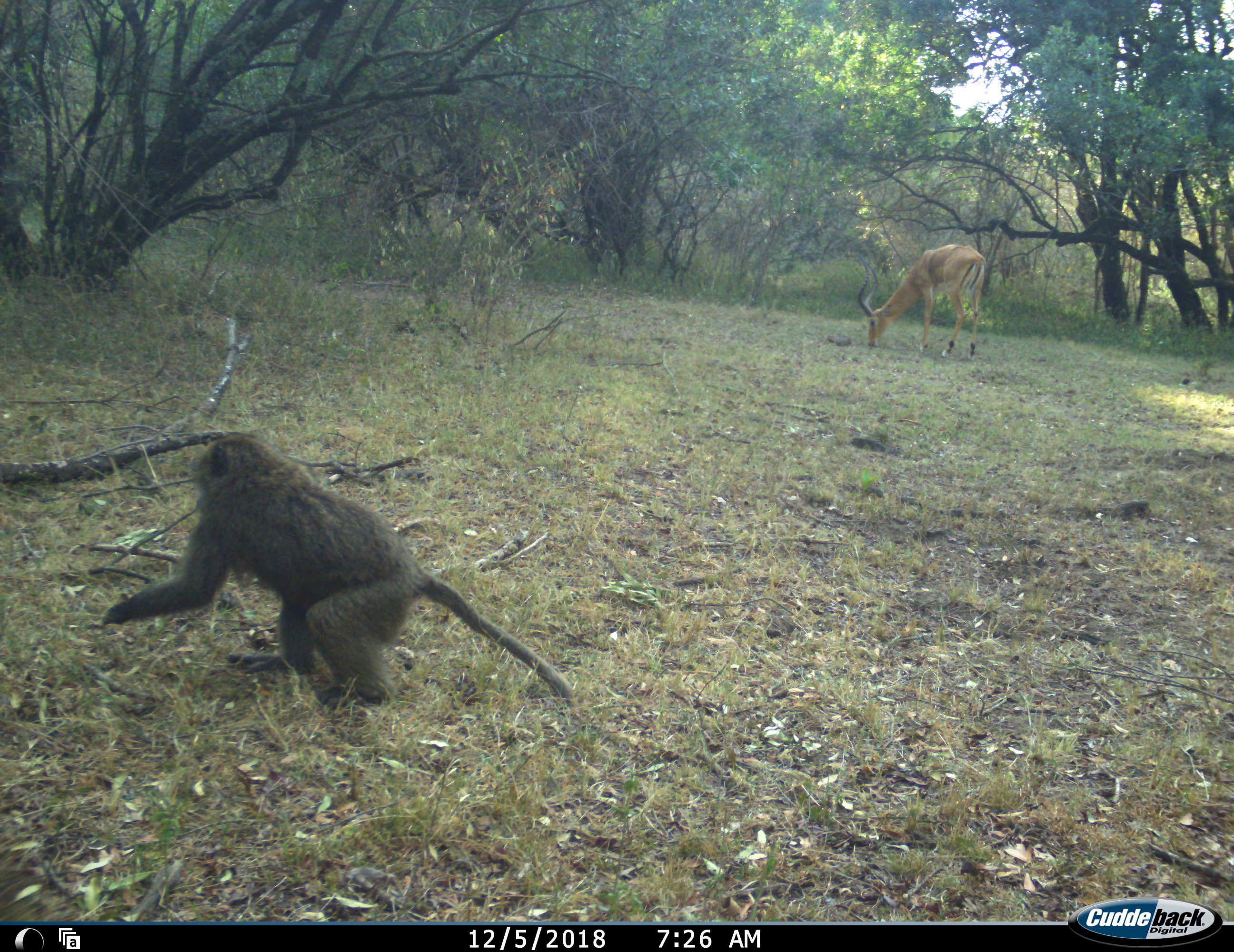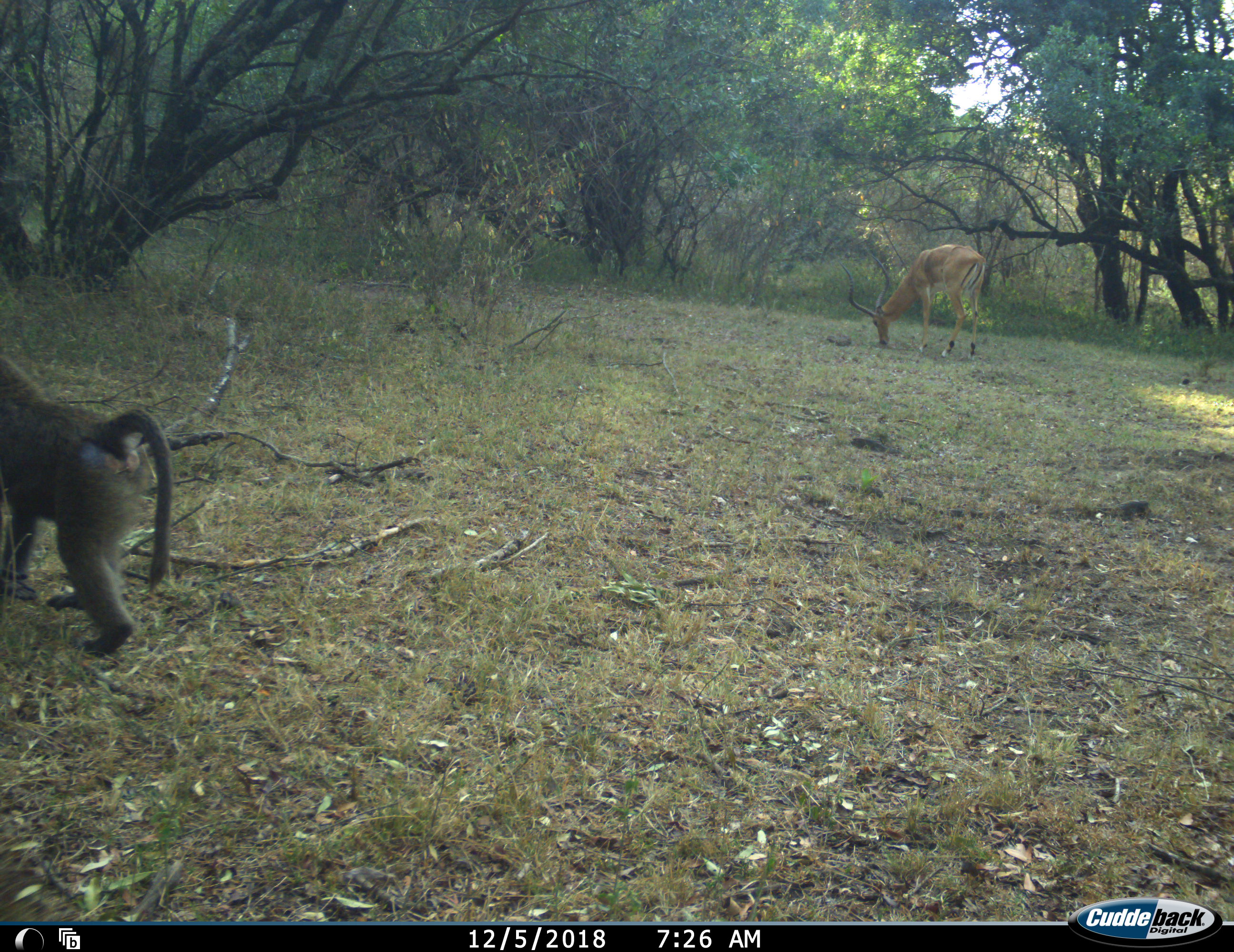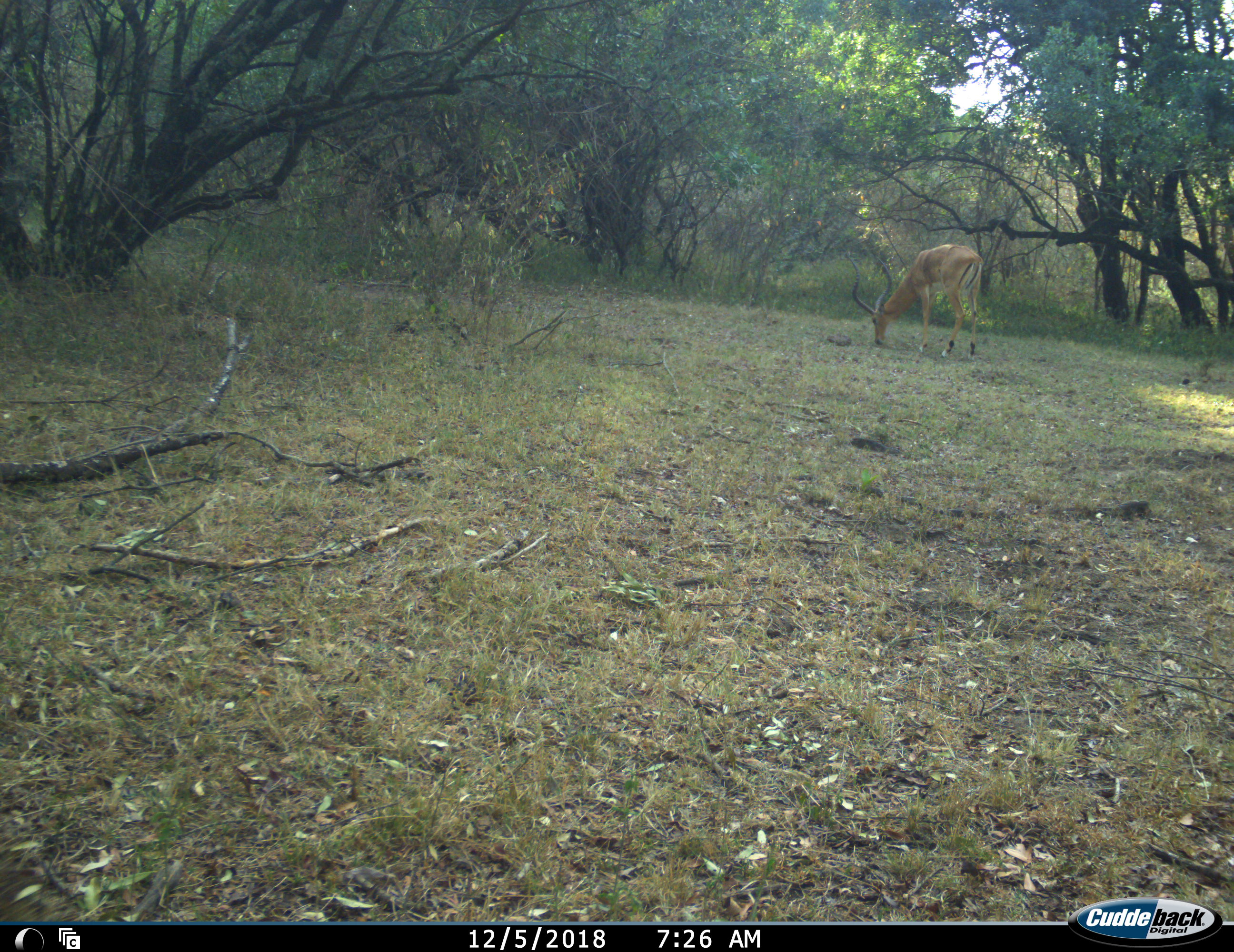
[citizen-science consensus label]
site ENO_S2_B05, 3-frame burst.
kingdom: Animalia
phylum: Chordata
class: Mammalia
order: Primates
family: Cercopithecidae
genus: Papio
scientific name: Papio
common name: baboon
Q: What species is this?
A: Baboon (Papio).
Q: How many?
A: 1.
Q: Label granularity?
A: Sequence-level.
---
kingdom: Animalia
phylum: Chordata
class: Mammalia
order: Artiodactyla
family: Bovidae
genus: Aepyceros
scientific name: Aepyceros melampus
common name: impala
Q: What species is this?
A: Impala (Aepyceros melampus).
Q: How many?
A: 1.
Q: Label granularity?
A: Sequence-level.